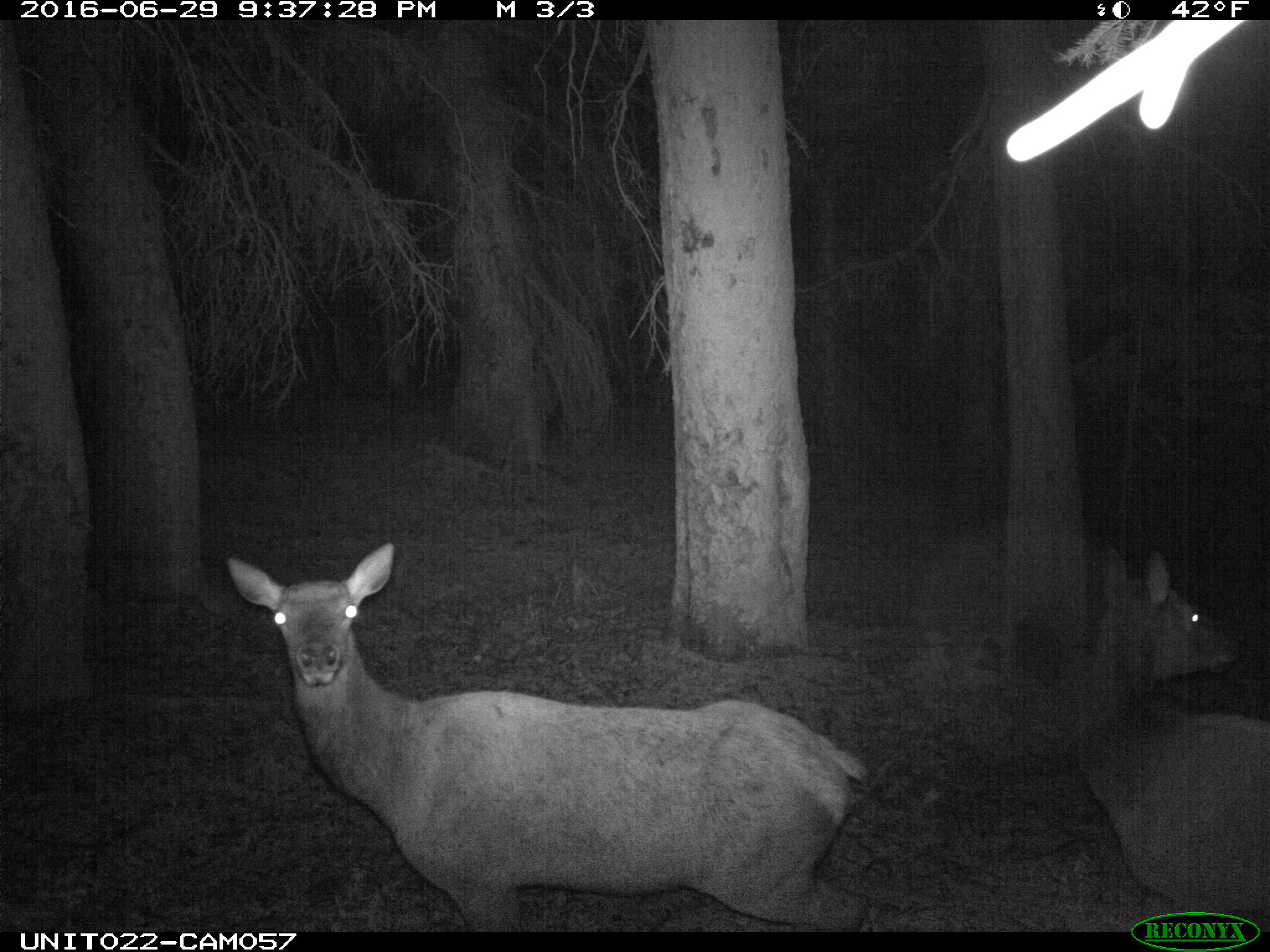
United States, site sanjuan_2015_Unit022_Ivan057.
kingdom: Animalia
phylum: Chordata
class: Mammalia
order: Artiodactyla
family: Cervidae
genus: Cervus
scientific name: Cervus elaphus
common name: red deer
Cervus elaphus (red deer).